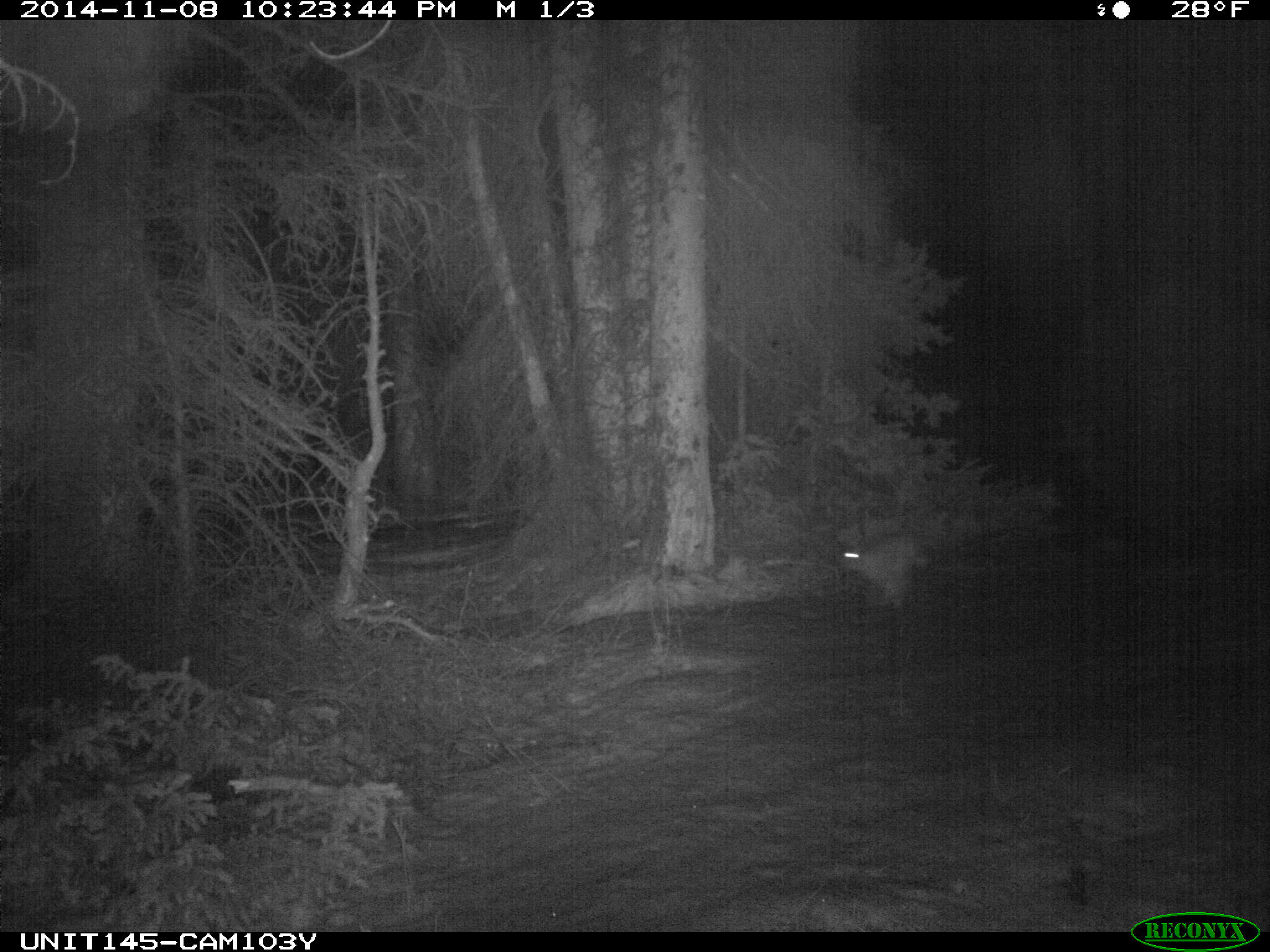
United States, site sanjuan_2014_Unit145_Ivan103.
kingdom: Animalia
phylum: Chordata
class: Mammalia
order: Lagomorpha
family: Leporidae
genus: Lepus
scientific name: Lepus americanus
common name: snowshoe hare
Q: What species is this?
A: Lepus americanus (snowshoe hare).